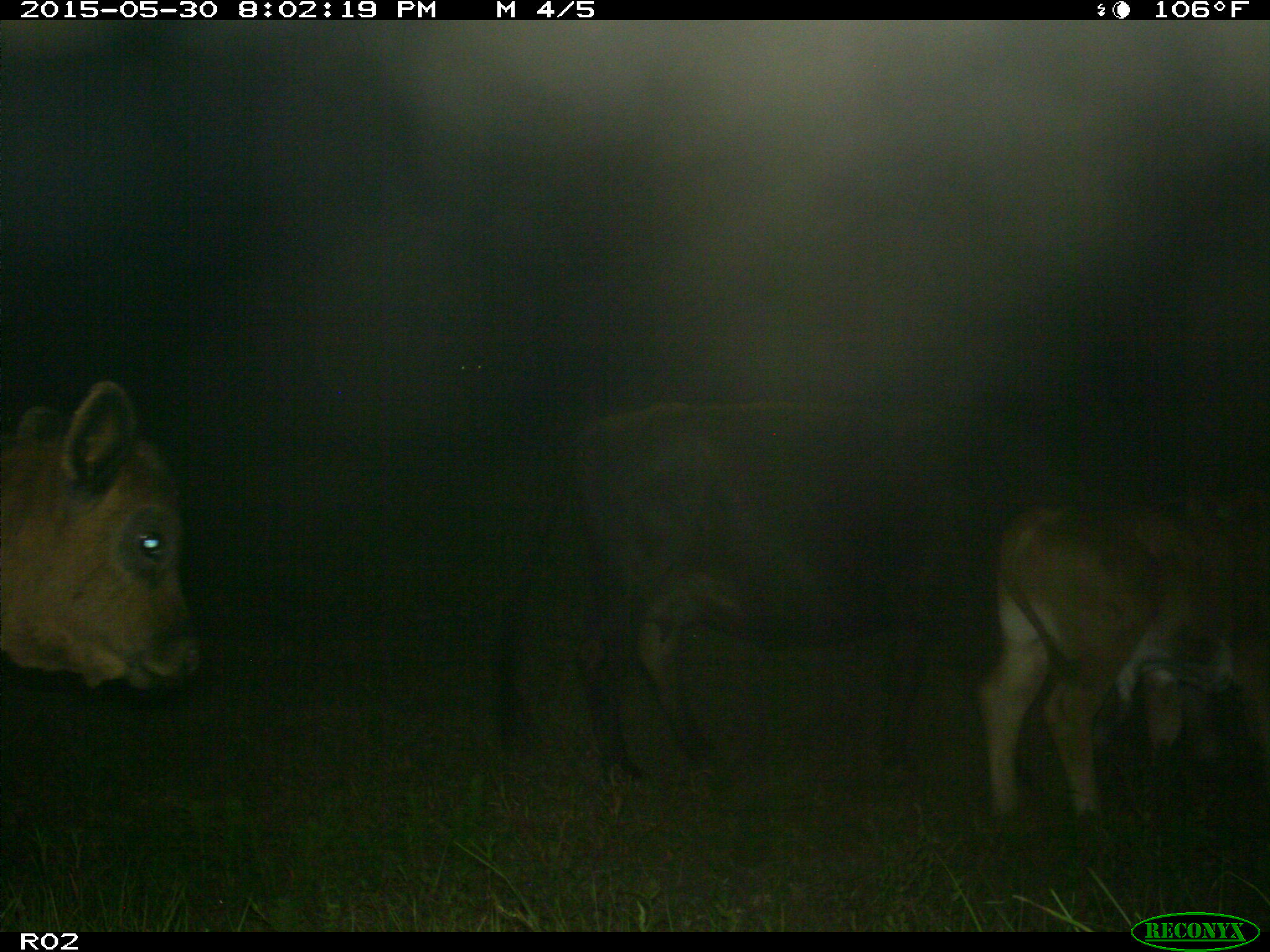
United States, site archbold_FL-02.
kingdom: Animalia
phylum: Chordata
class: Mammalia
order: Artiodactyla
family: Bovidae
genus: Bos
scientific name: Bos taurus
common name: domestic cow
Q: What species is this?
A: Bos taurus (domestic cow).